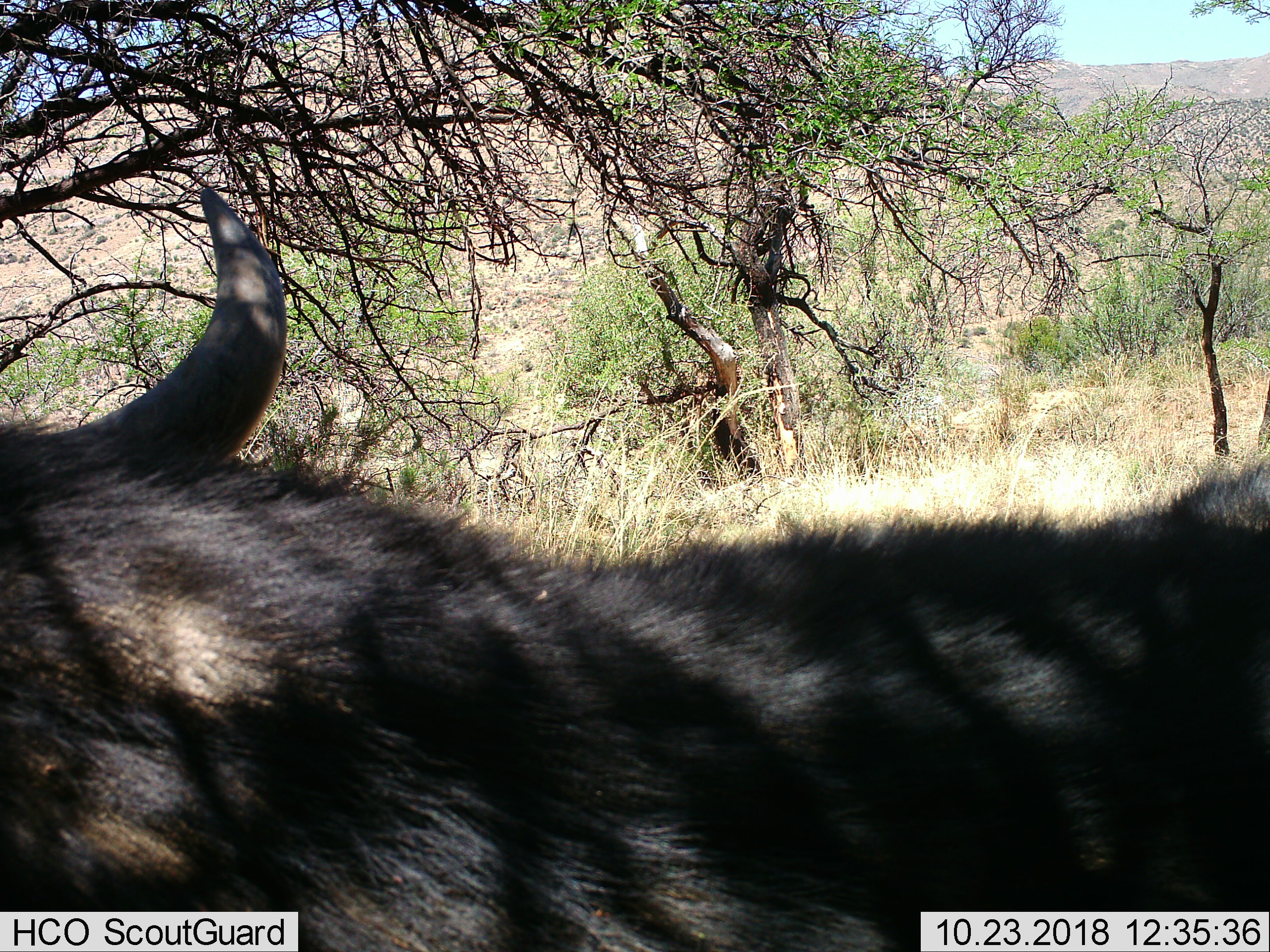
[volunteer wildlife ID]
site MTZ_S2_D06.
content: unidentified animal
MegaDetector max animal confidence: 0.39